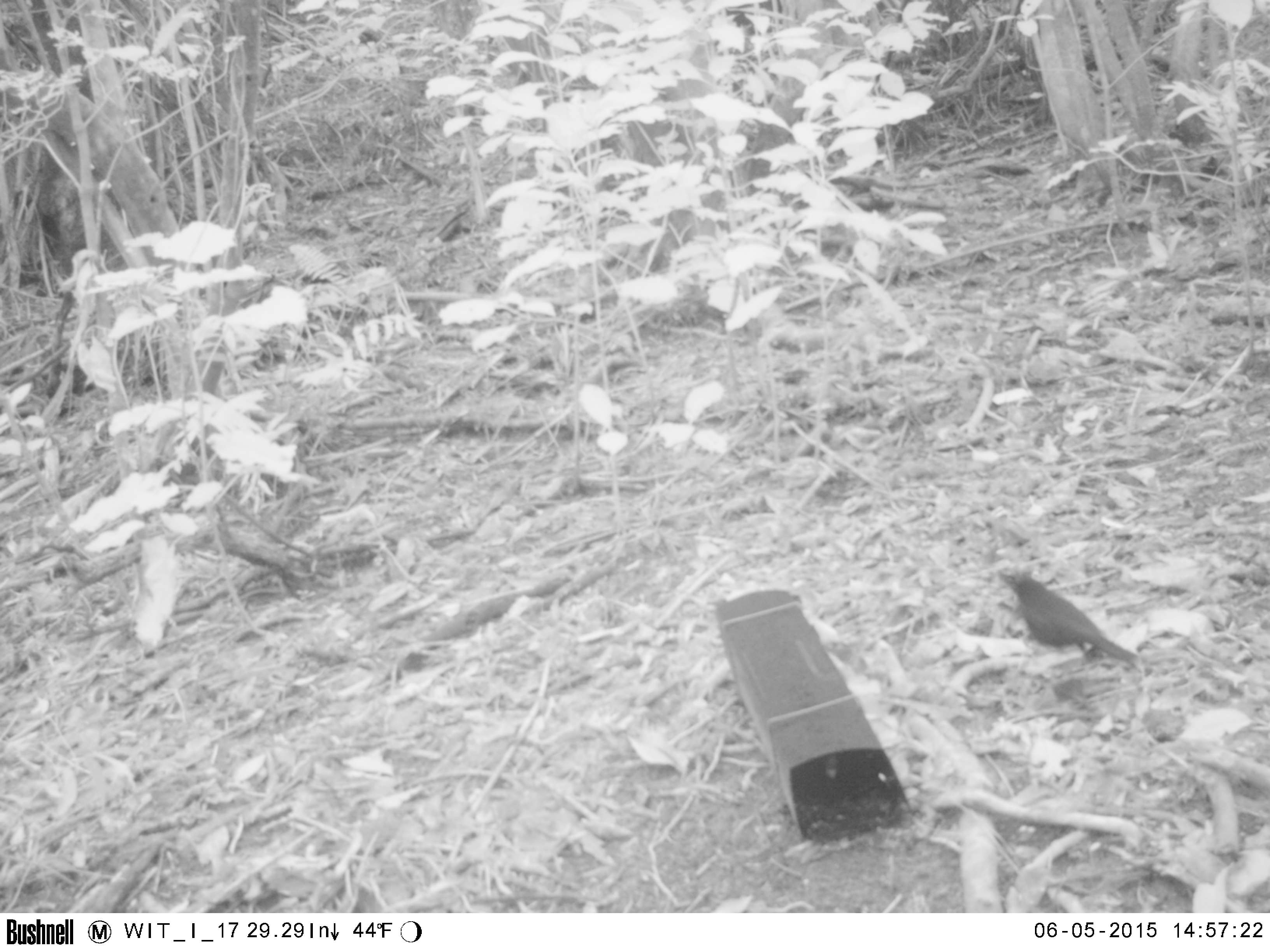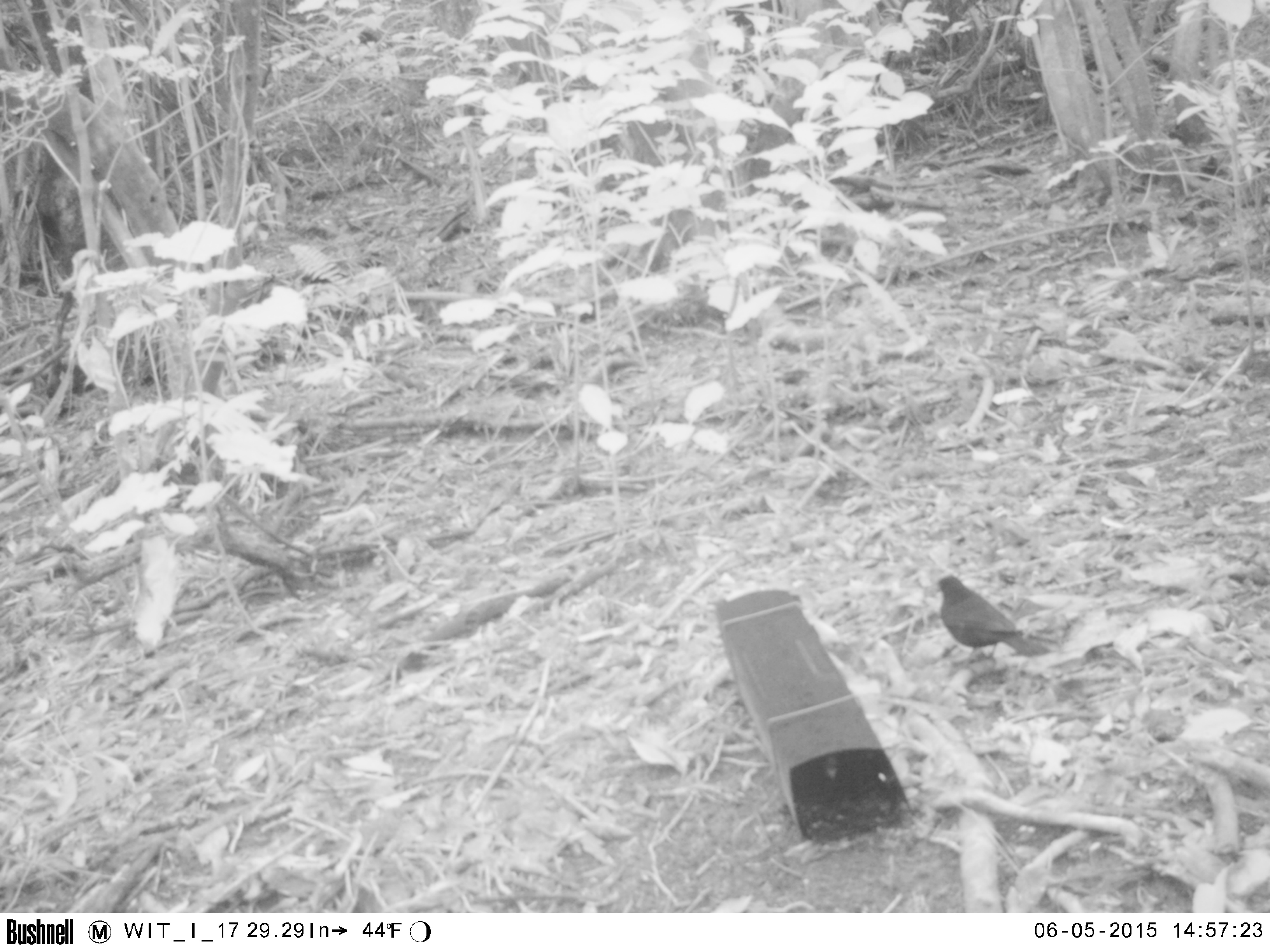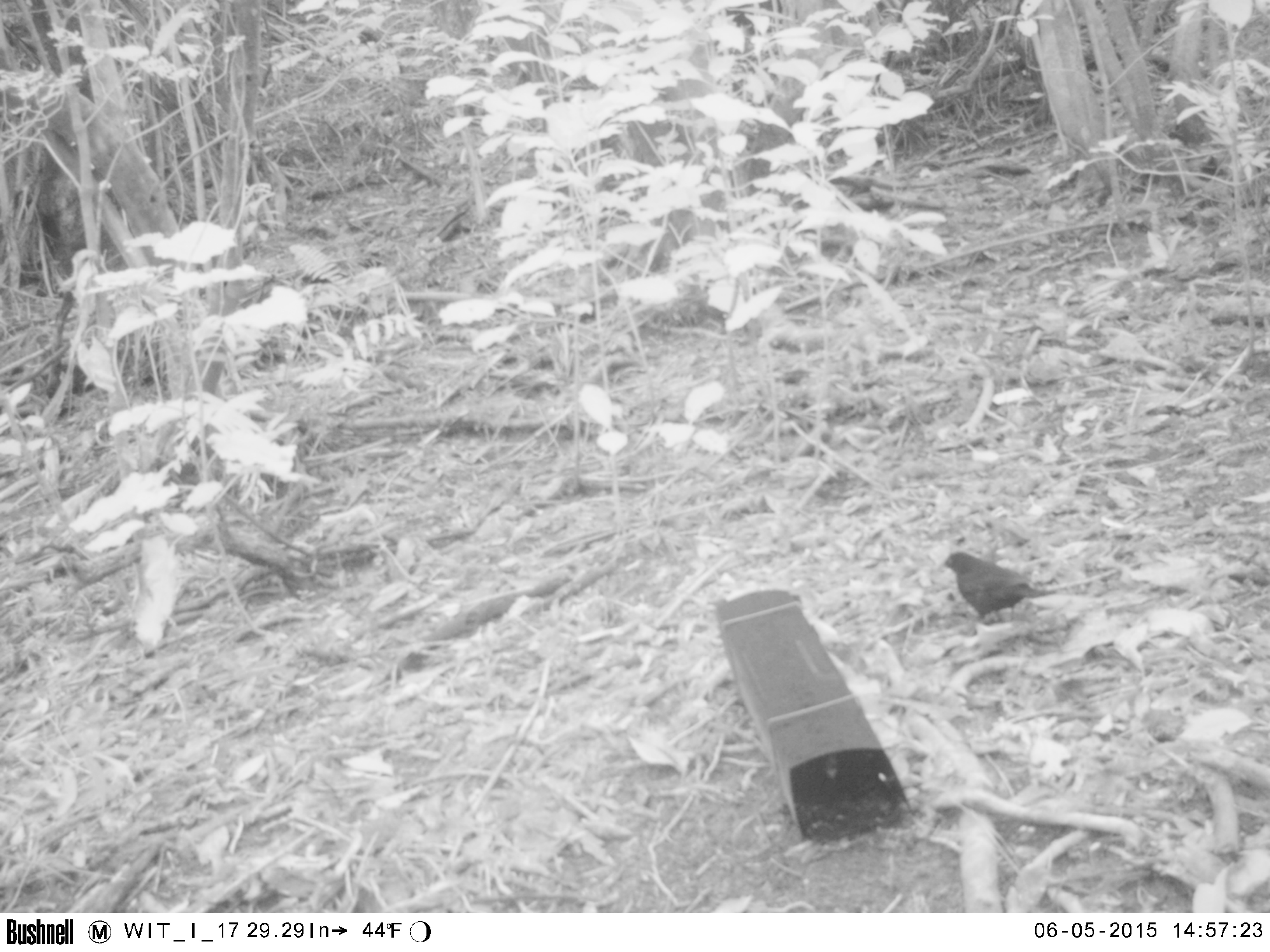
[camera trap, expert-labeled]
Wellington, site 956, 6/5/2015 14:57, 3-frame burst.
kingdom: Animalia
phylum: Chordata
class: Aves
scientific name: Aves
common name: bird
Bird (Aves).